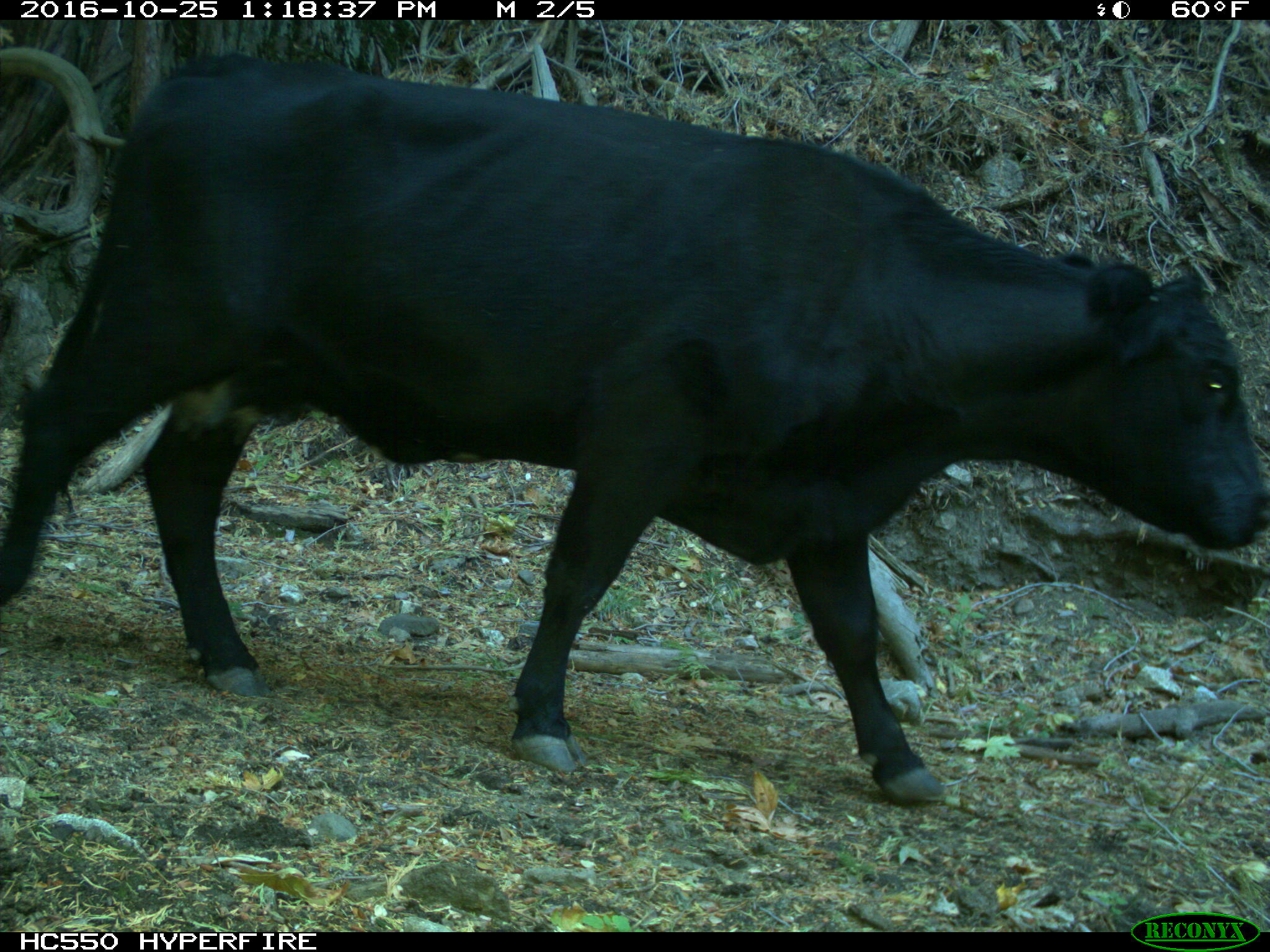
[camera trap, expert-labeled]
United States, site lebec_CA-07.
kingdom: Animalia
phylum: Chordata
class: Mammalia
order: Artiodactyla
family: Bovidae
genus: Bos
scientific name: Bos taurus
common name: domestic cow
Bos taurus (domestic cow).